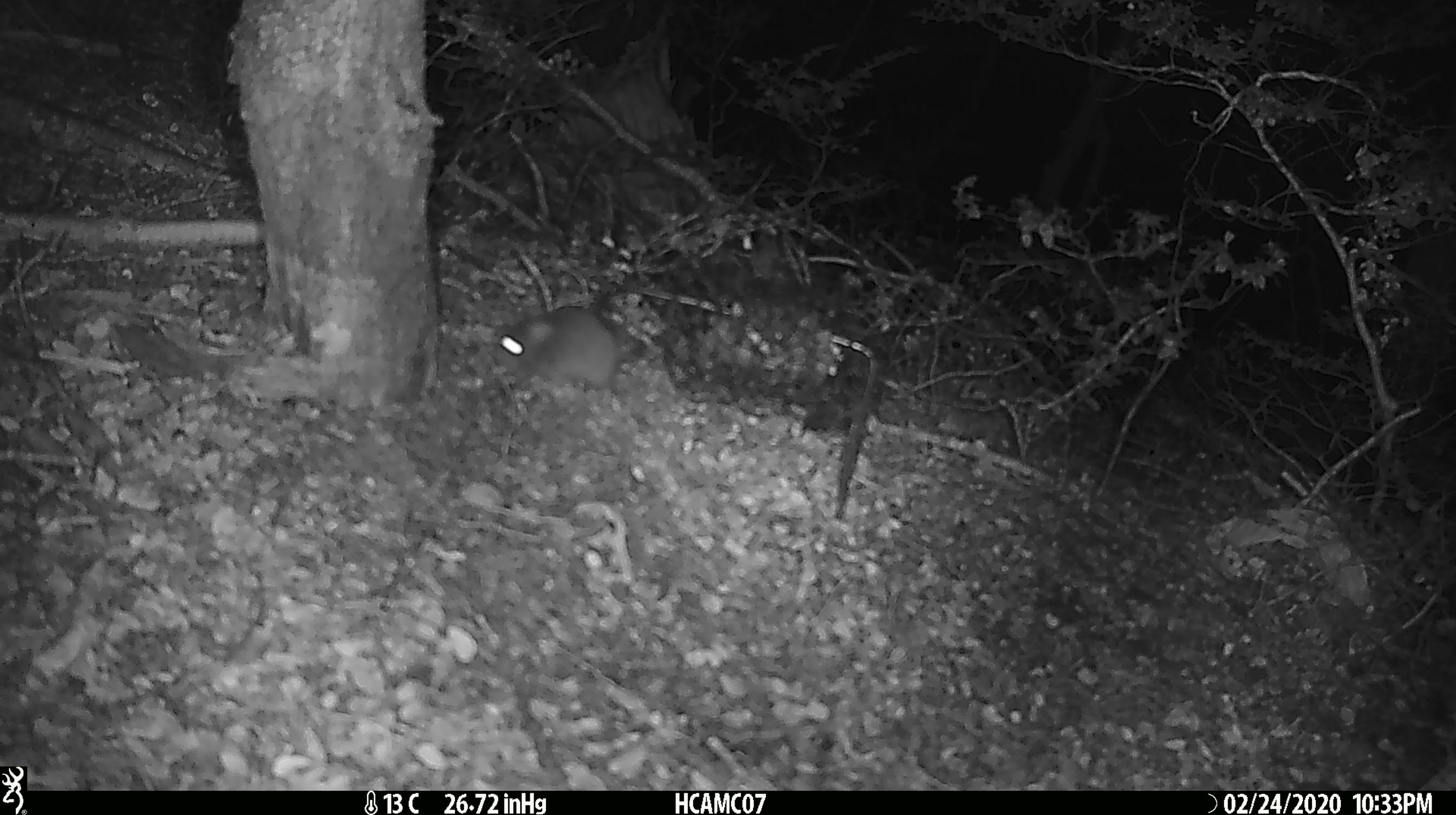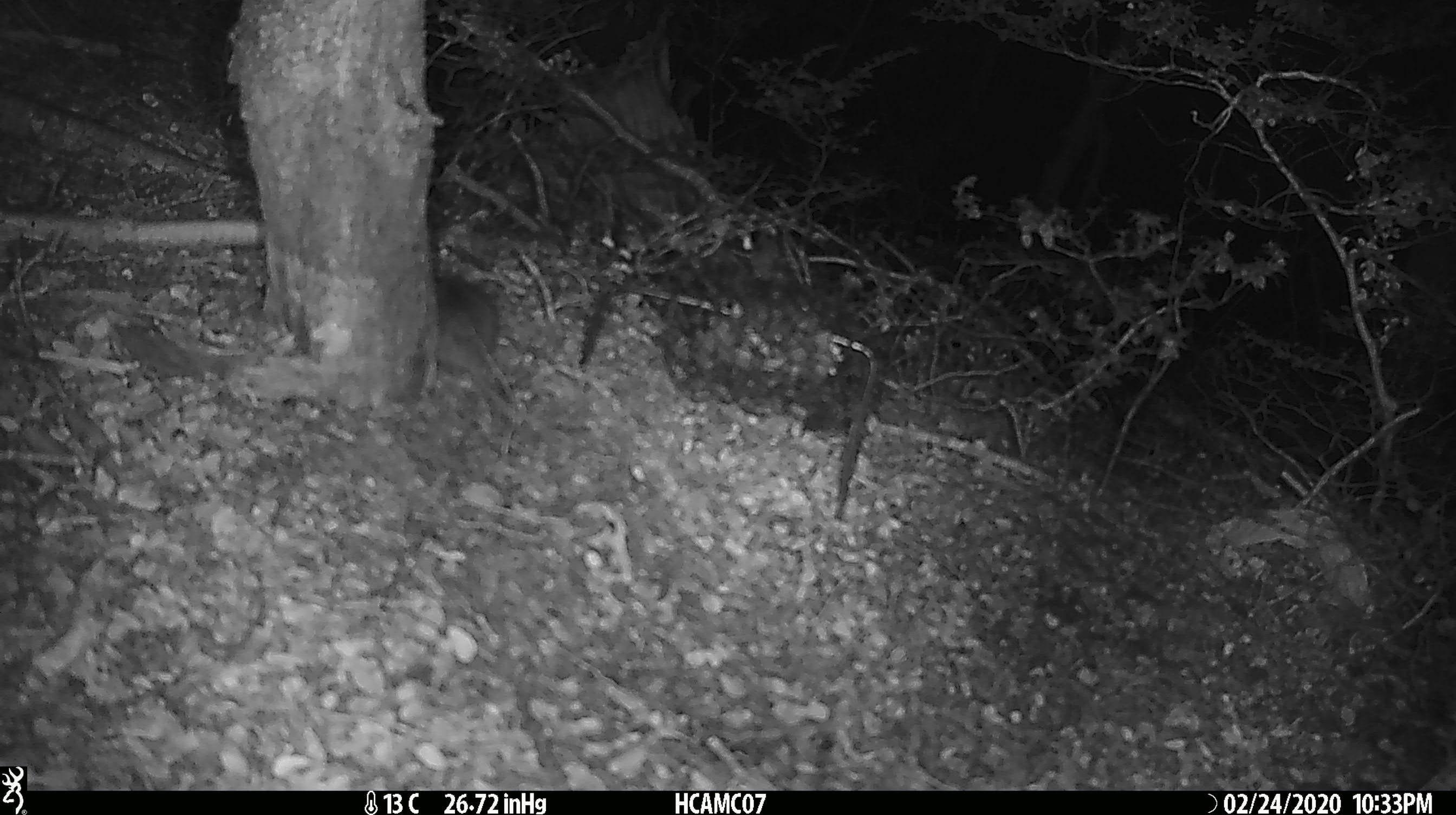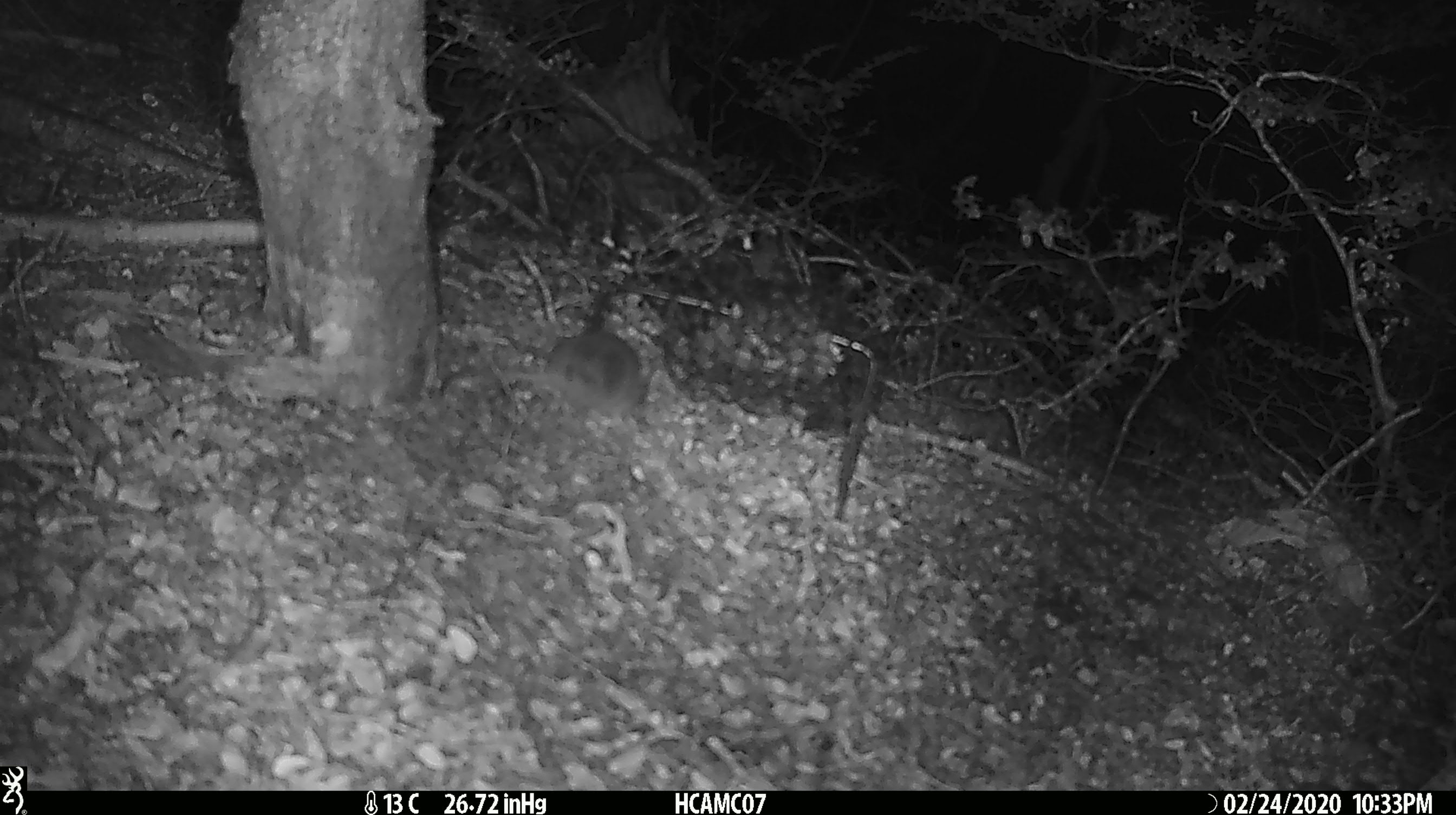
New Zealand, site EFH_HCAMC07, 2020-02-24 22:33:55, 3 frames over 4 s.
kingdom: Animalia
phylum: Chordata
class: Mammalia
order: Rodentia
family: Muridae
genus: Mus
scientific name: Mus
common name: mouse